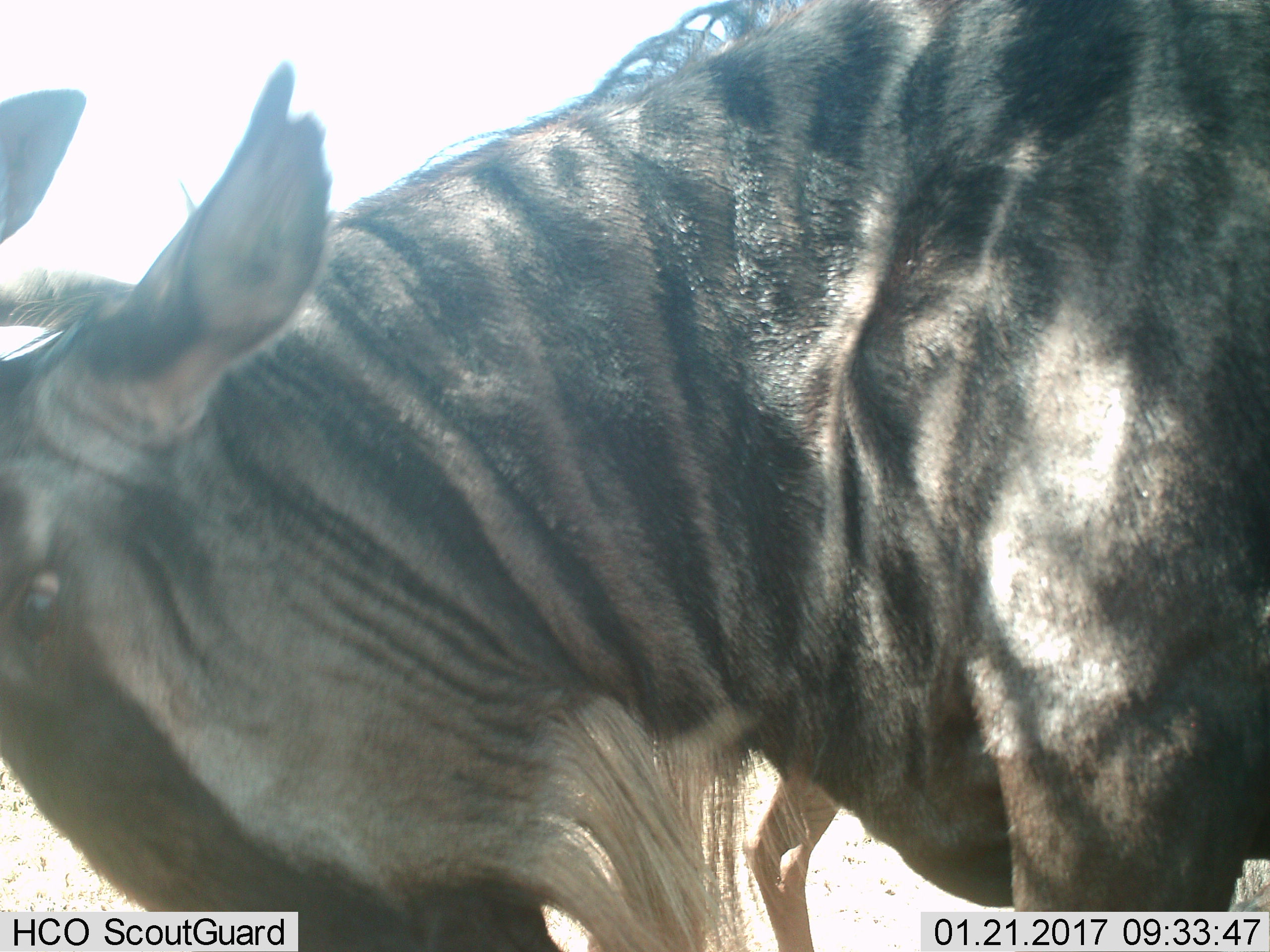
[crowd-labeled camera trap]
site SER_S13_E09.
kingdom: Animalia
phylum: Chordata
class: Mammalia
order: Artiodactyla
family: Bovidae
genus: Connochaetes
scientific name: Connochaetes taurinus taurinus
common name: blue wildebeest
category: wildebeestblue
Wildebeestblue (blue wildebeest) (Connochaetes taurinus taurinus), count 2. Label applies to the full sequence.